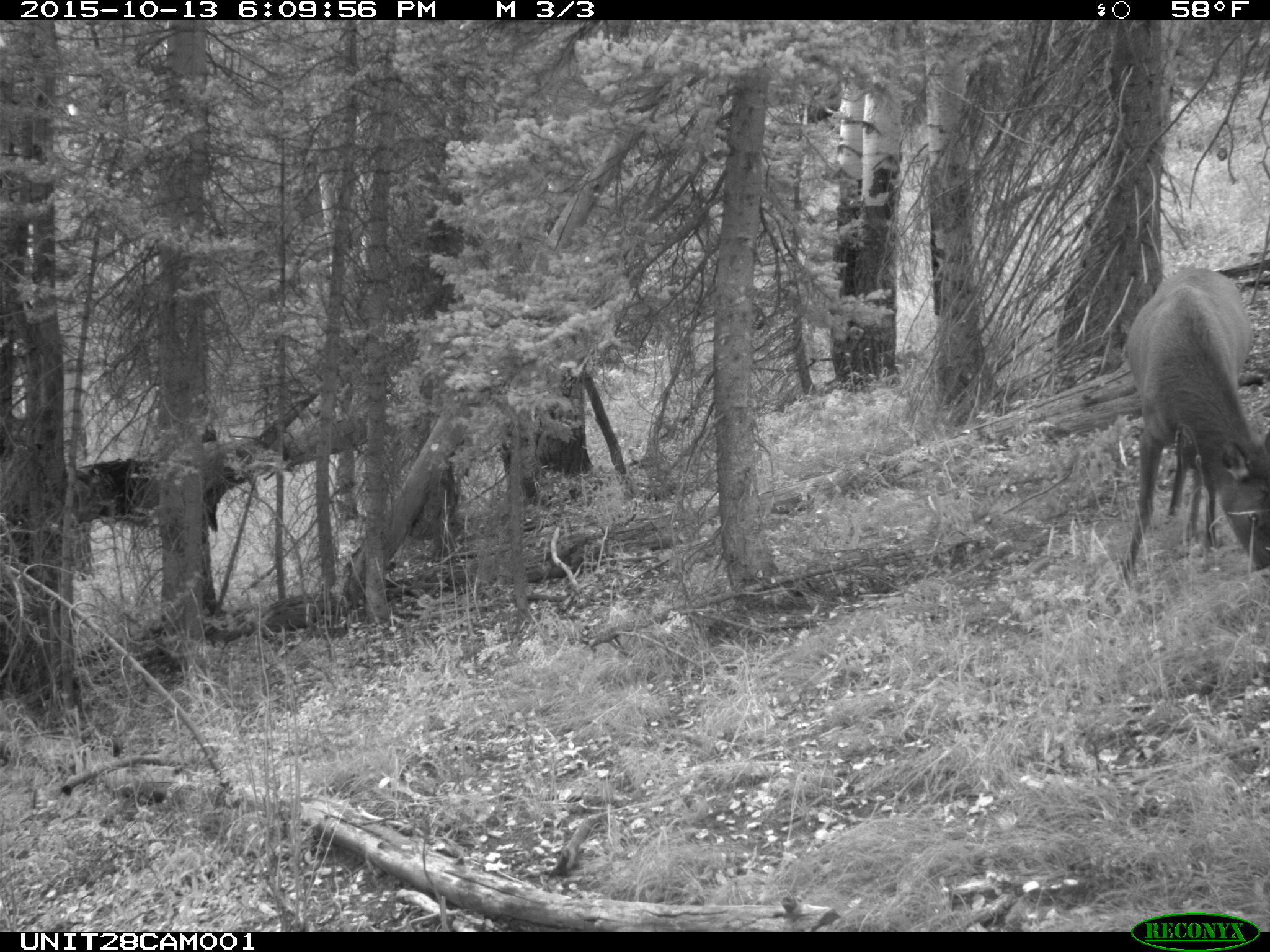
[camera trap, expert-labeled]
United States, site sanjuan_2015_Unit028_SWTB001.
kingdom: Animalia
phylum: Chordata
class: Mammalia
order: Artiodactyla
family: Cervidae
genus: Cervus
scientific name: Cervus elaphus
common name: red deer